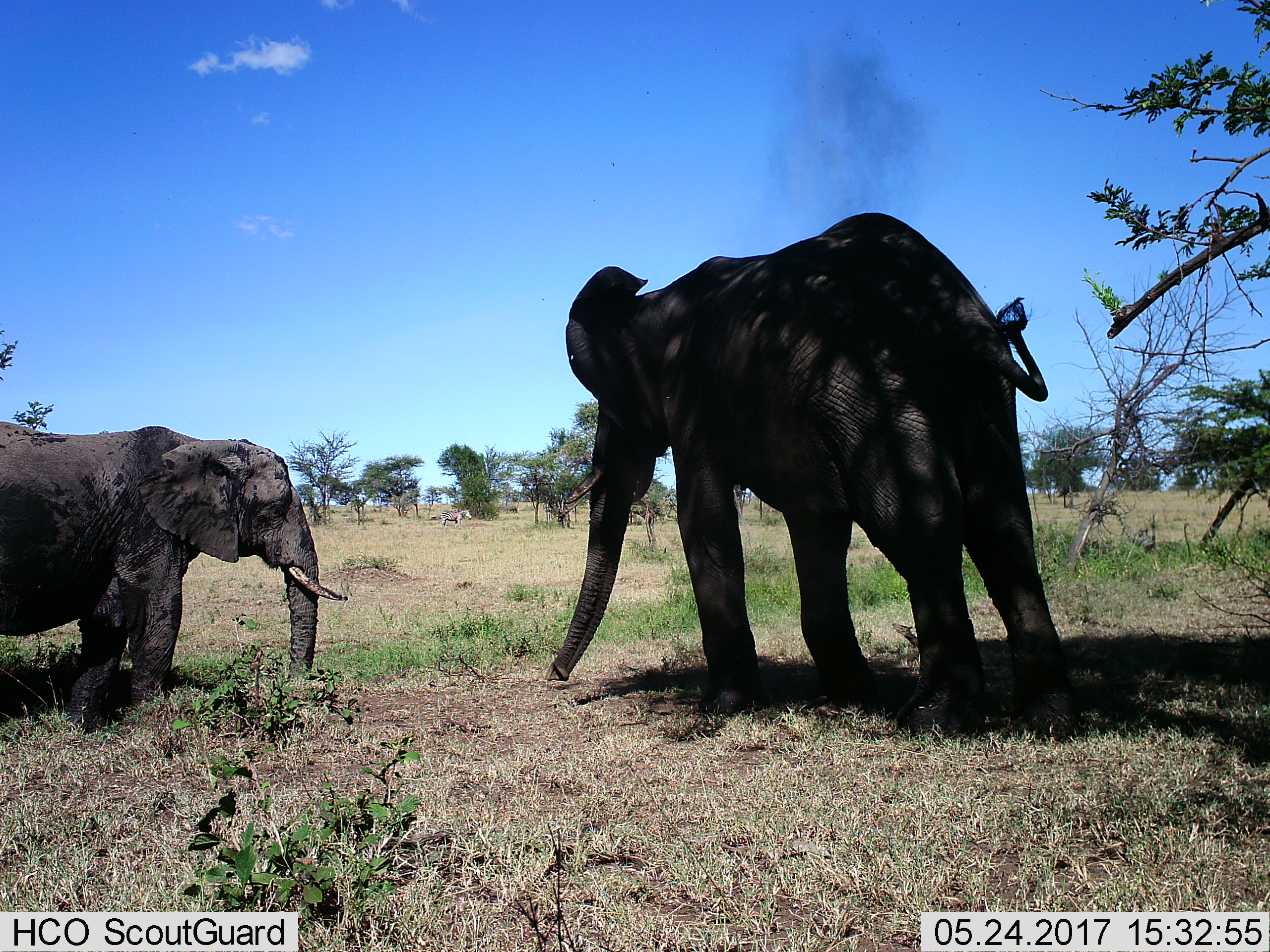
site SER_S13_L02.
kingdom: Animalia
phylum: Chordata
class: Mammalia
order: Proboscidea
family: Elephantidae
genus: Loxodonta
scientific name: Loxodonta africana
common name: african bush elephant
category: elephant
Elephant (african bush elephant) (Loxodonta africana), count 2. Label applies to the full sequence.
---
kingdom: Animalia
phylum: Chordata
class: Mammalia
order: Perissodactyla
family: Equidae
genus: Equus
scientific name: Equus quagga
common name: plains zebra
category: zebraplains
Zebraplains (plains zebra) (Equus quagga), count 1. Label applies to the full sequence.